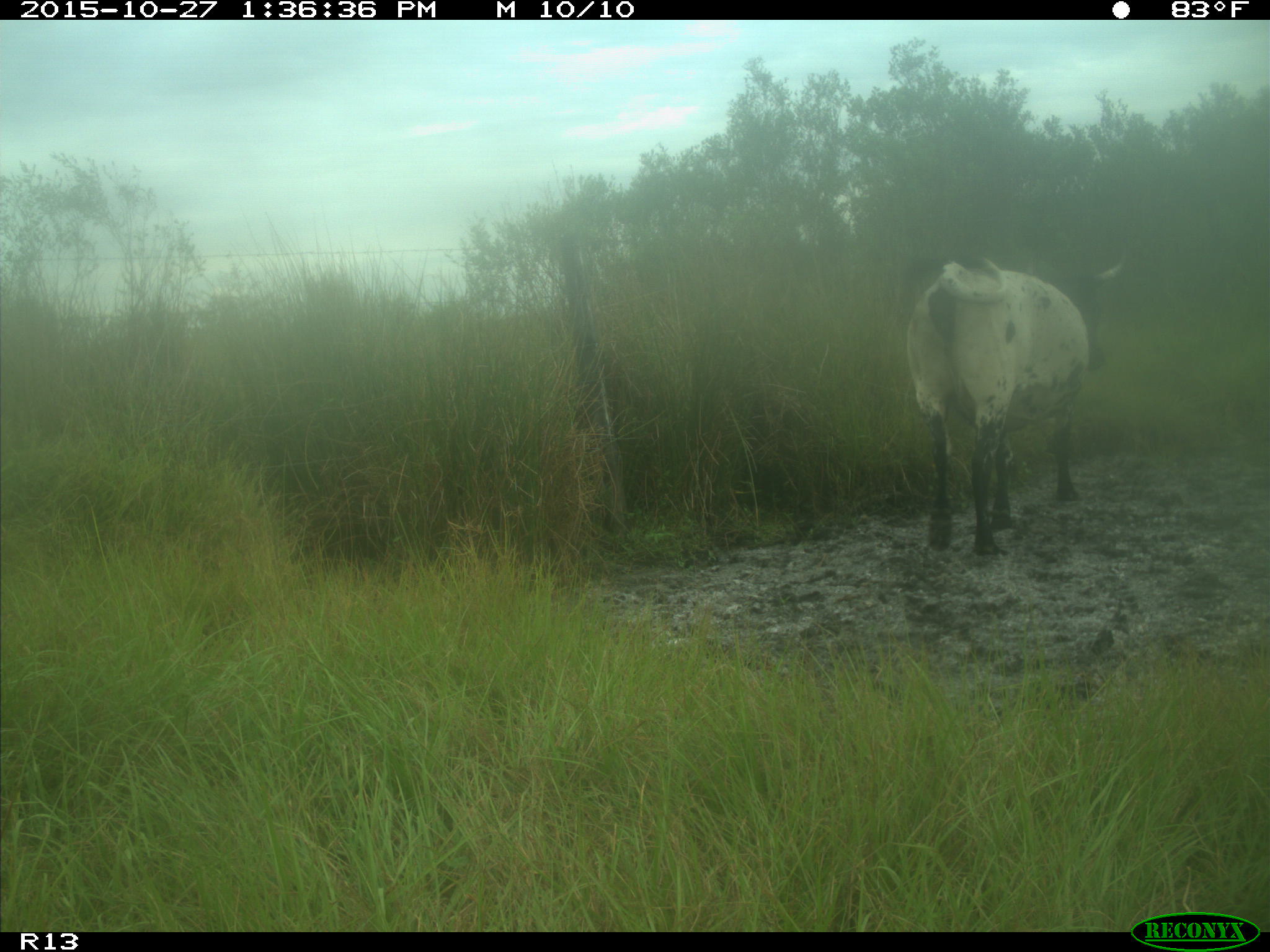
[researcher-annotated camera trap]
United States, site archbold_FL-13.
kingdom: Animalia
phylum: Chordata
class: Mammalia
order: Artiodactyla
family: Bovidae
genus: Bos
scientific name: Bos taurus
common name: domestic cow